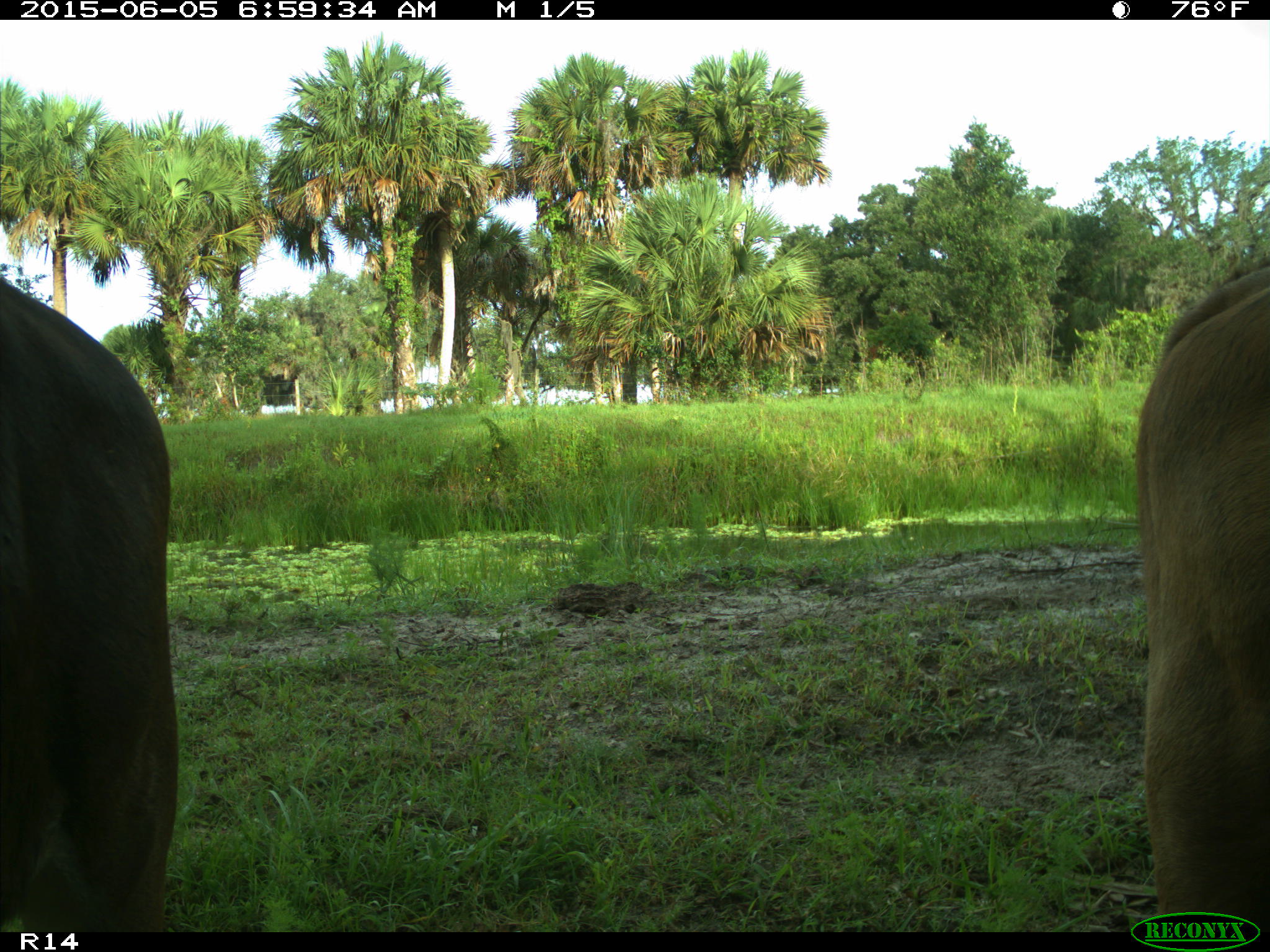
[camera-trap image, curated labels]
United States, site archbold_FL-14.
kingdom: Animalia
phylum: Chordata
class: Mammalia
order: Artiodactyla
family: Bovidae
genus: Bos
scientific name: Bos taurus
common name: domestic cow